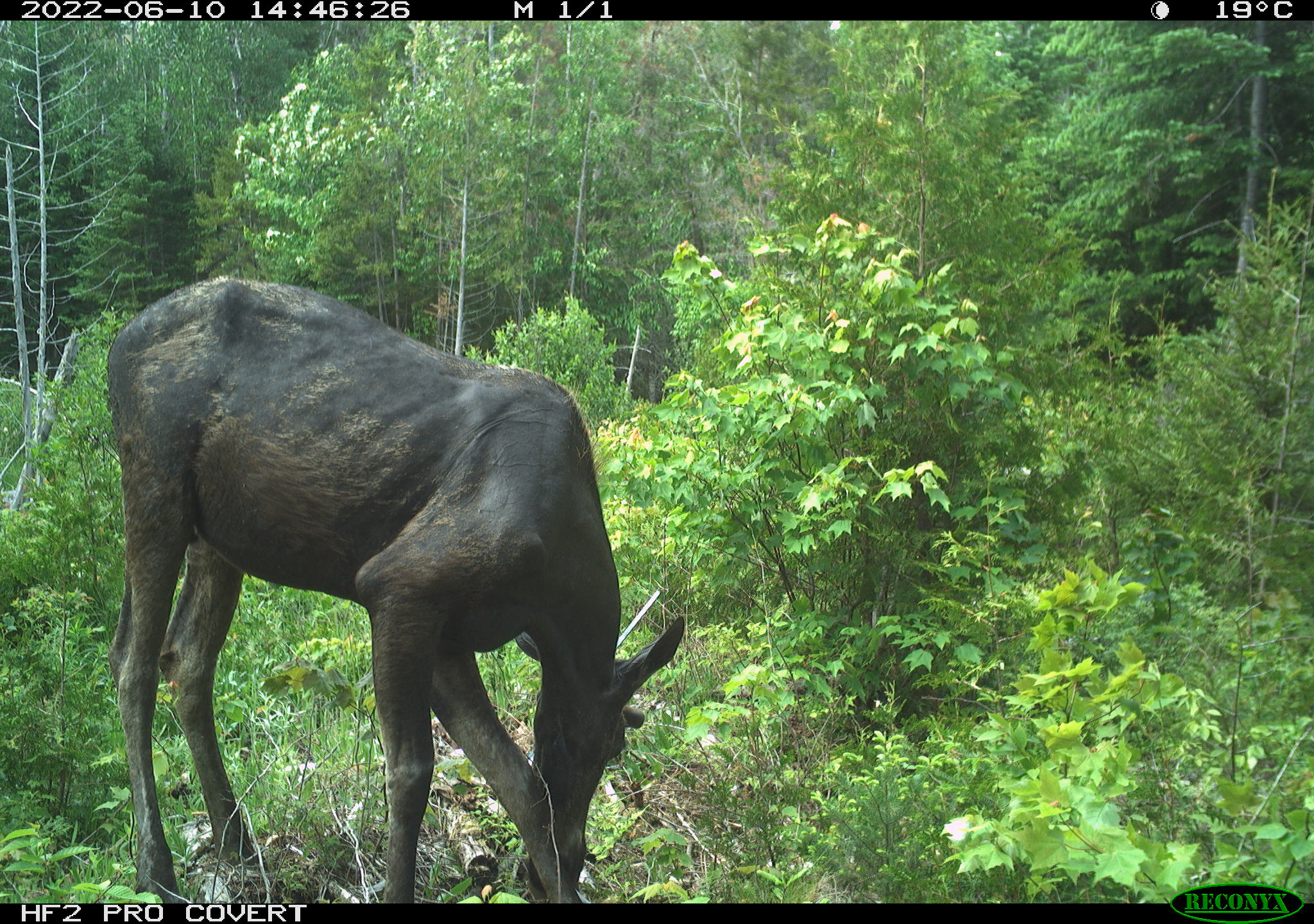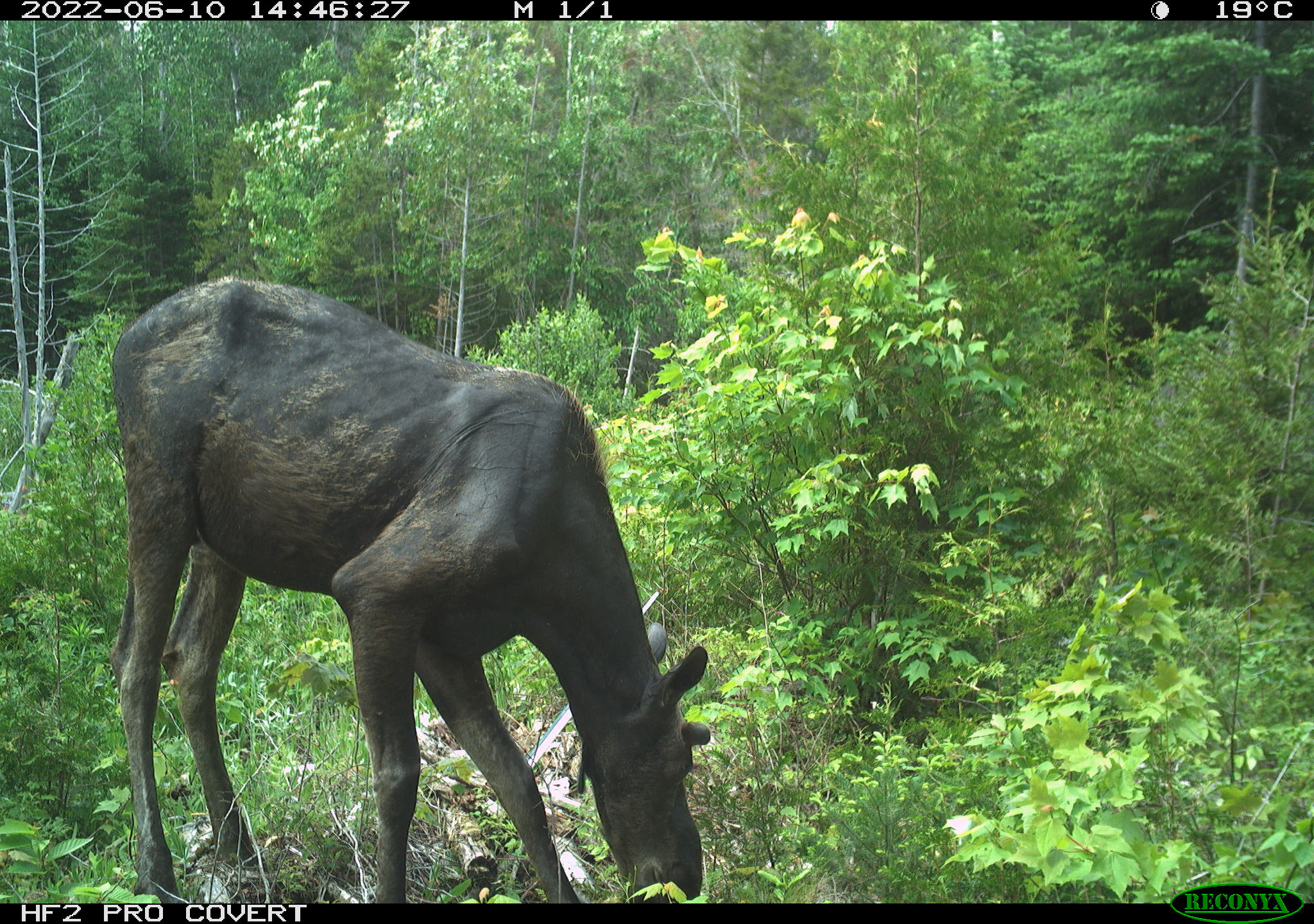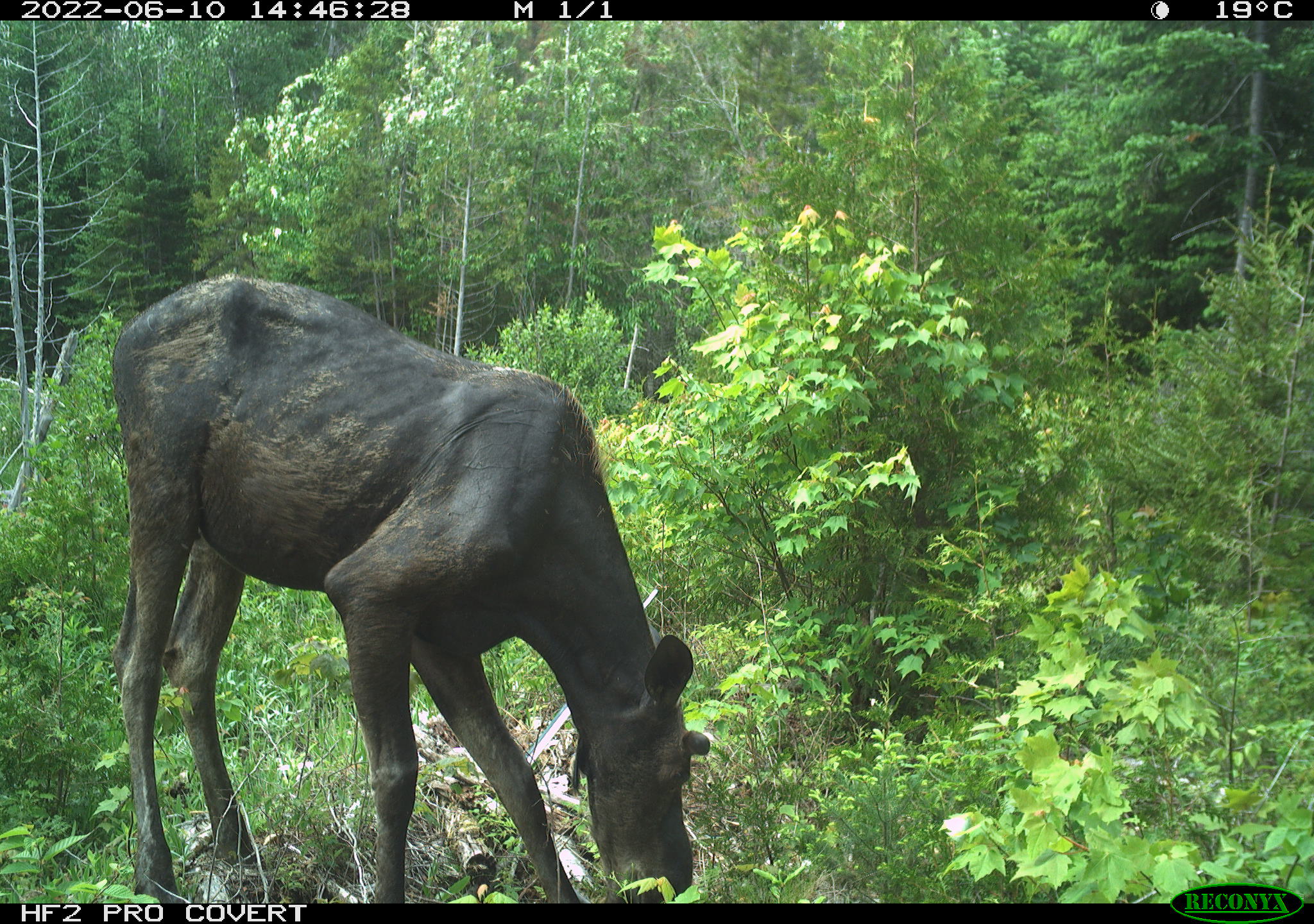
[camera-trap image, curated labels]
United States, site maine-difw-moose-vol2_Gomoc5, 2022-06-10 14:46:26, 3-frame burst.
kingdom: Animalia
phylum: Chordata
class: Mammalia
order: Artiodactyla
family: Cervidae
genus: Alces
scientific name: Alces alces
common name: moose